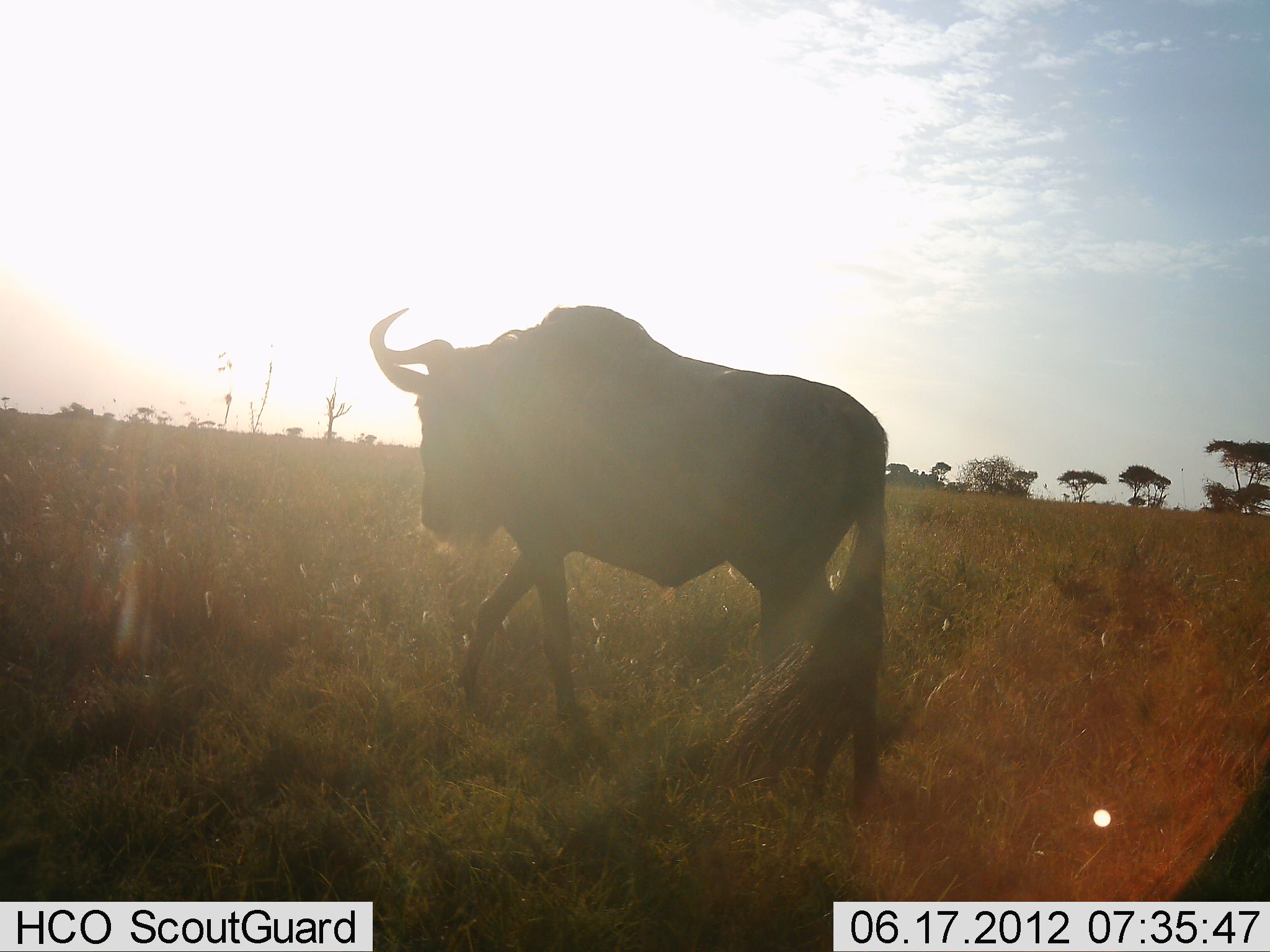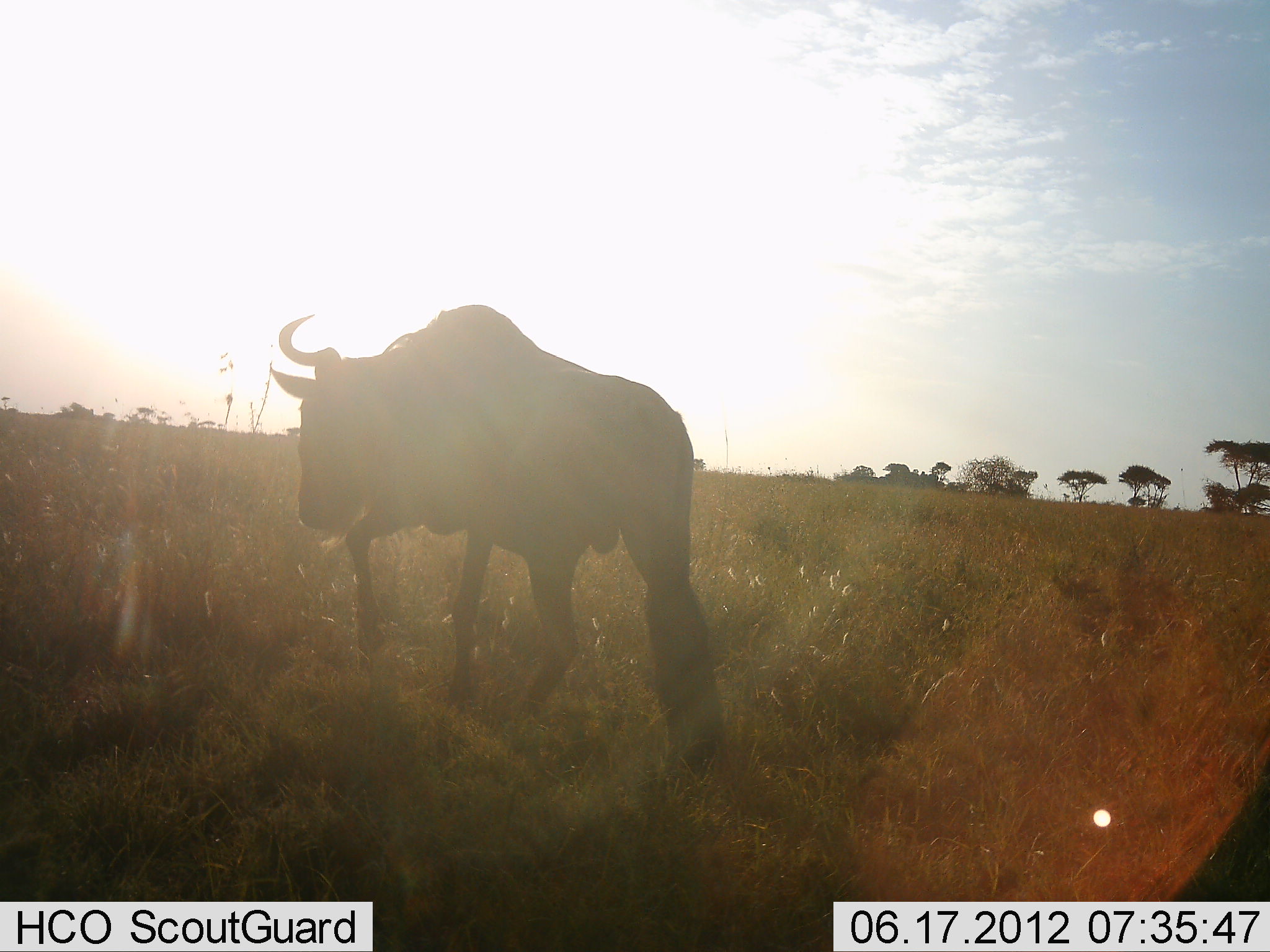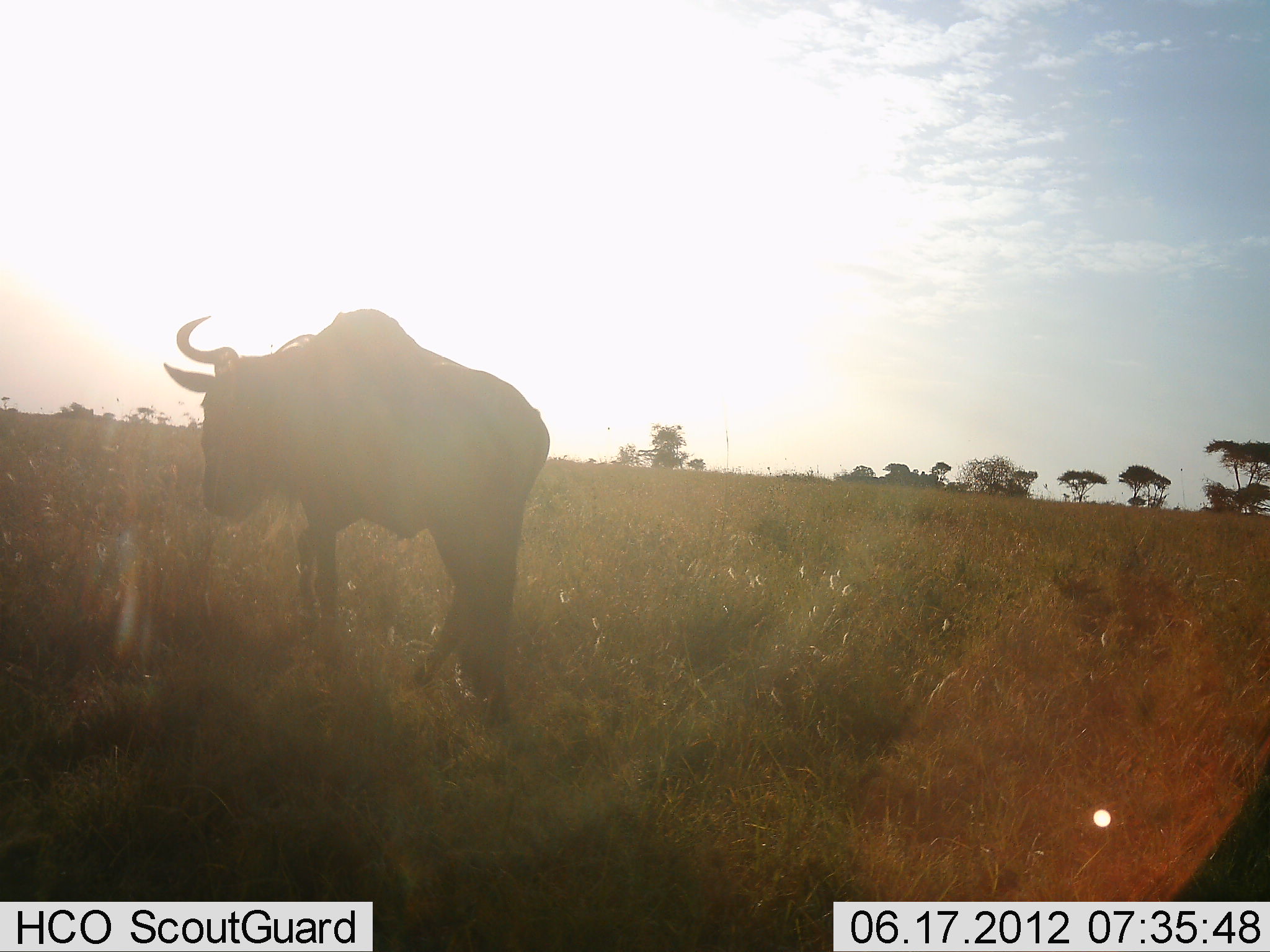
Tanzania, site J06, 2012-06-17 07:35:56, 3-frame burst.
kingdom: Animalia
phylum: Chordata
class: Mammalia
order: Artiodactyla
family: Bovidae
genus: Connochaetes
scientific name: Connochaetes taurinus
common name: blue wildebeest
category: wildebeest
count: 1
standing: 0%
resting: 0%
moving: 100%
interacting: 0%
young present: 0%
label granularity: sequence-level